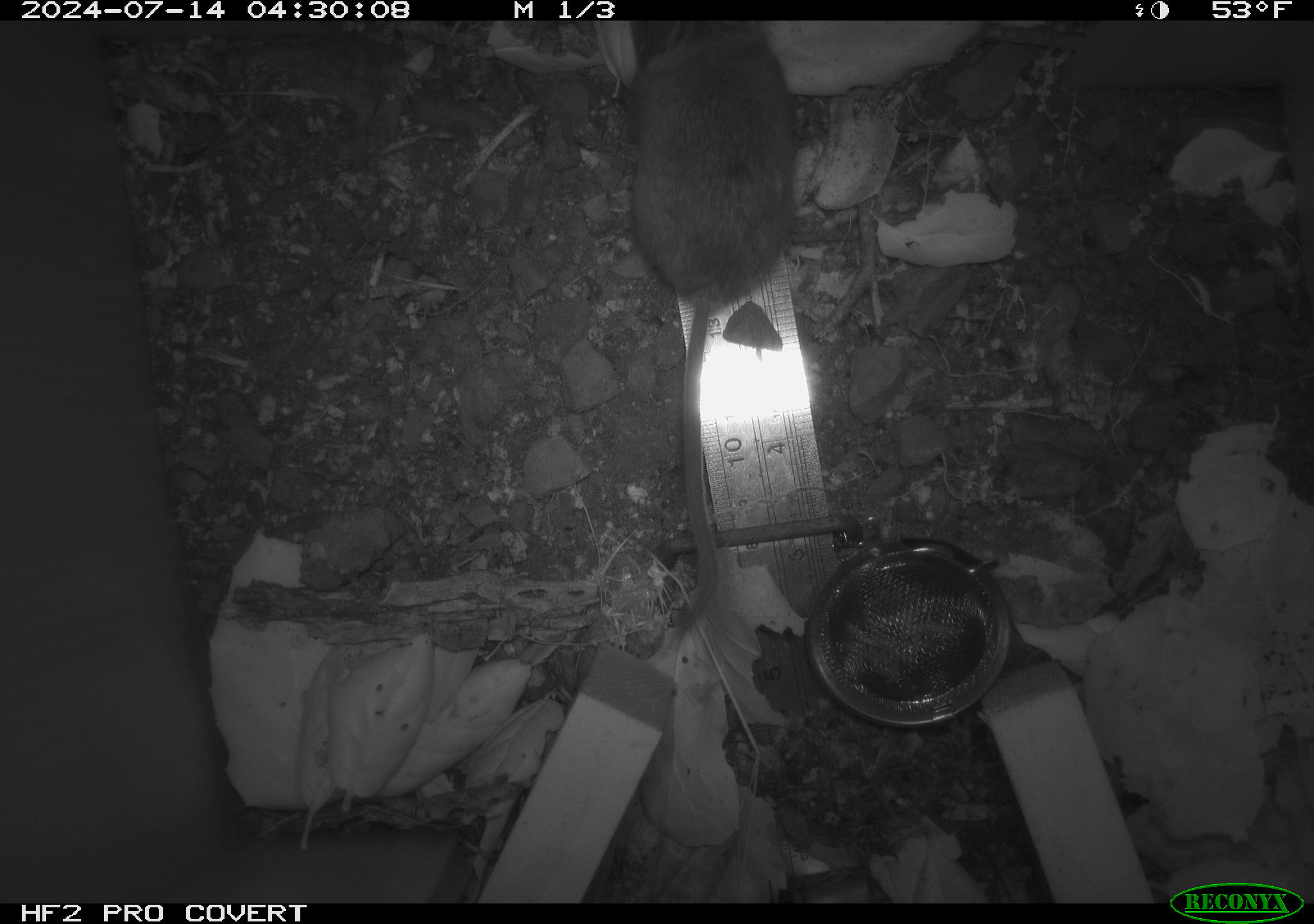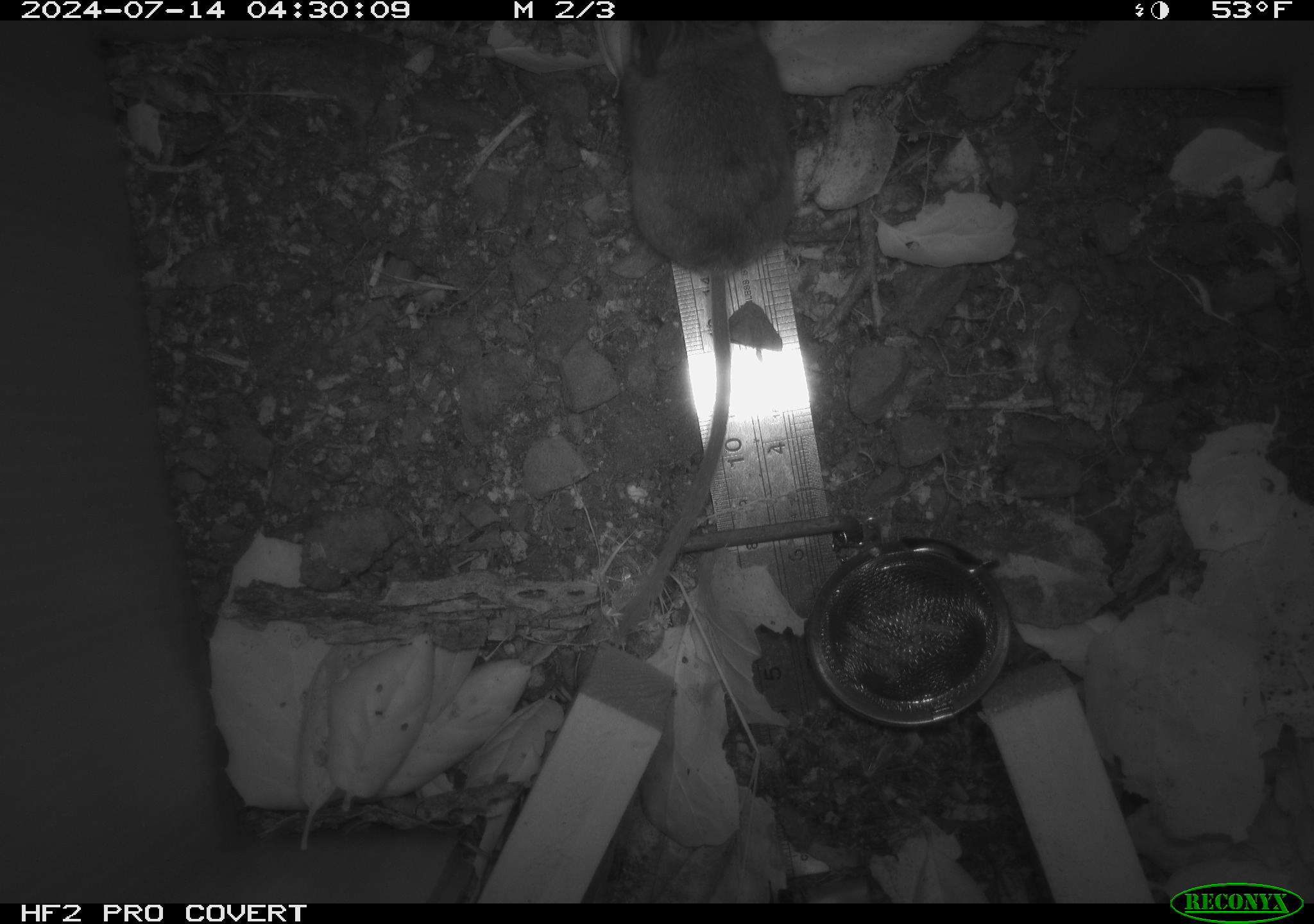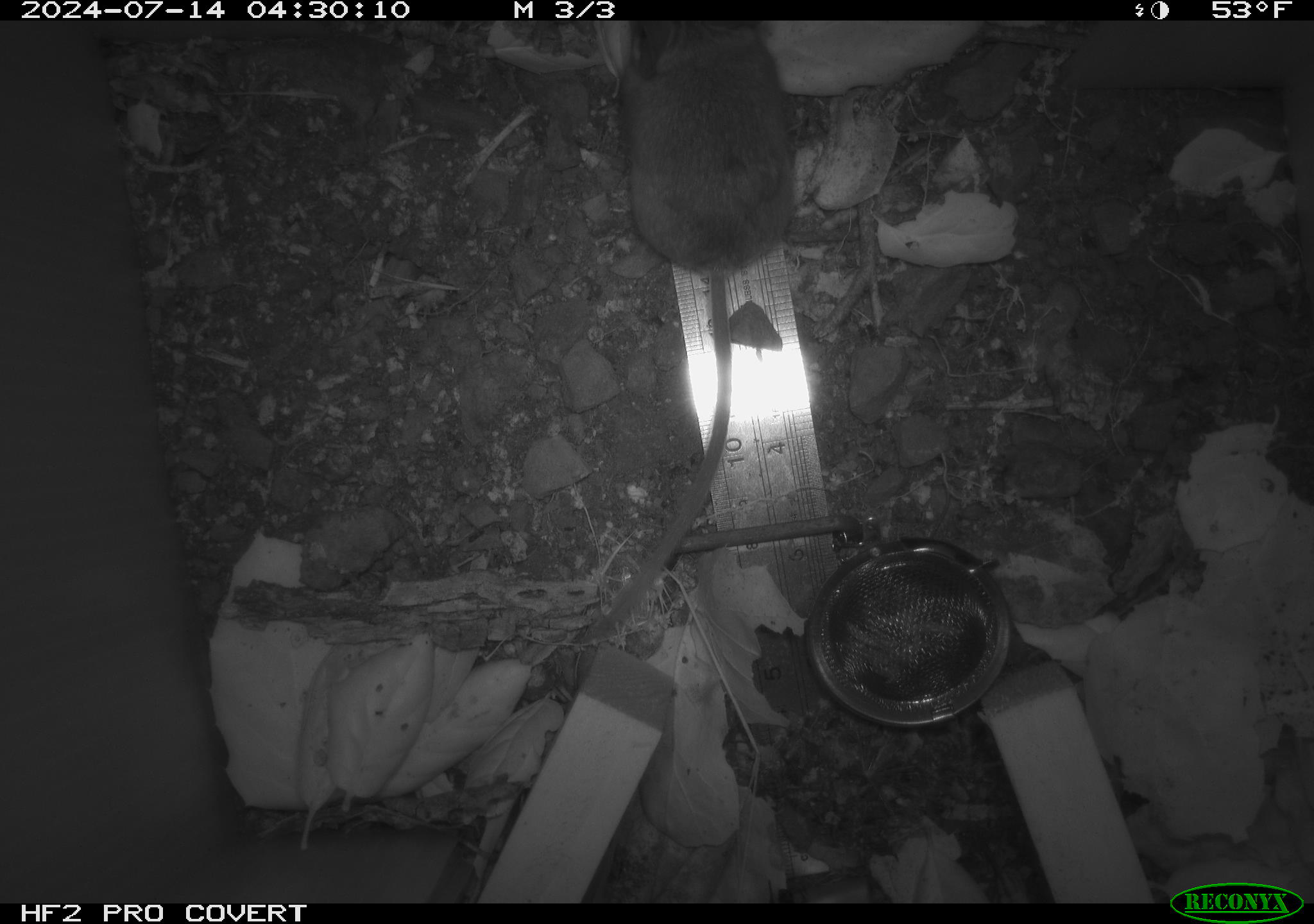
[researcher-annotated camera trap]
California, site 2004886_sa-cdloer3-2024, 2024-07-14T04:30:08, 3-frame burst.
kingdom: Animalia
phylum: Chordata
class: Mammalia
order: Rodentia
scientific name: Rodentia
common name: rodent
Rodent (Rodentia).